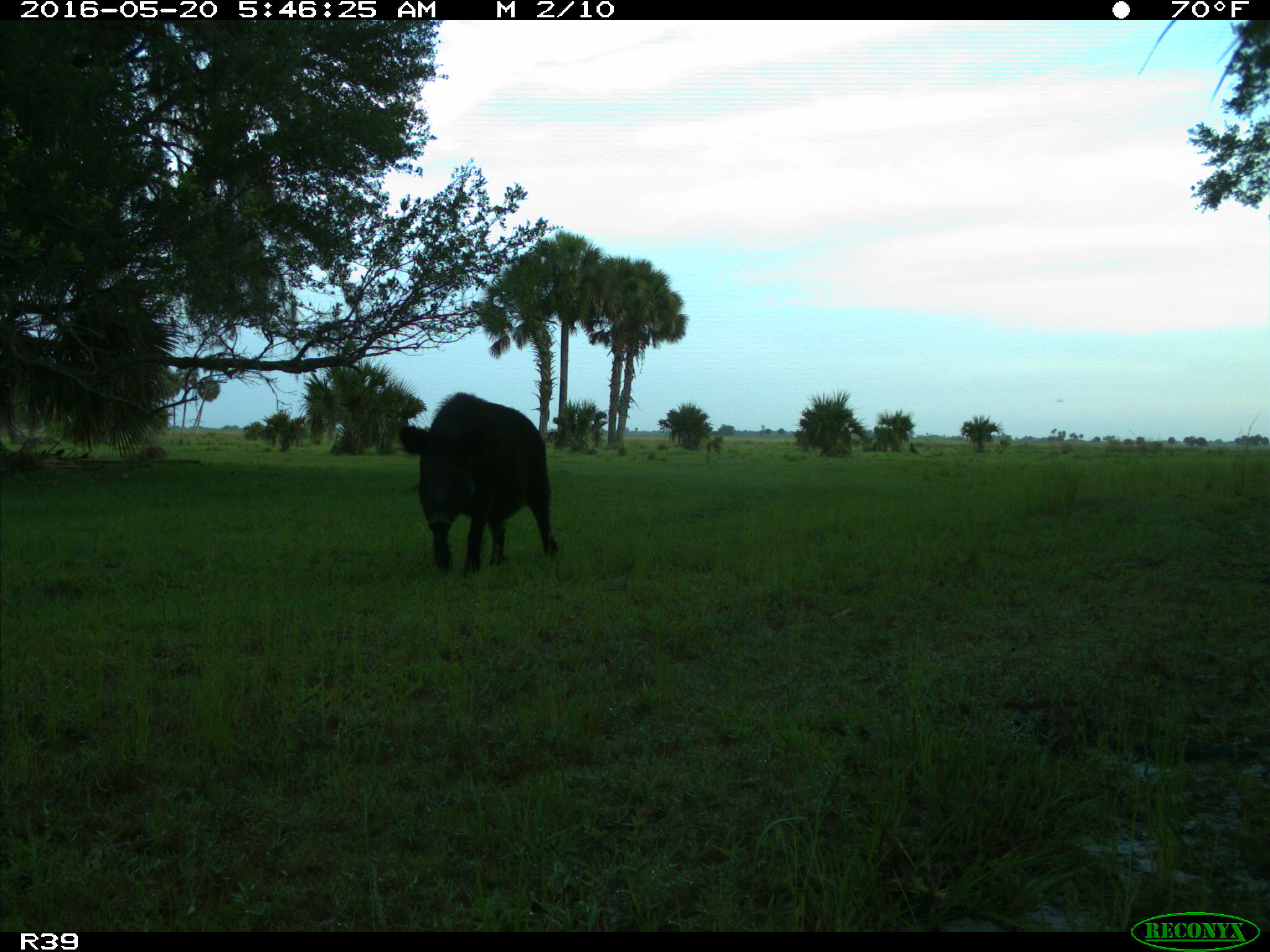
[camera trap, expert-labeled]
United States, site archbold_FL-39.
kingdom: Animalia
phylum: Chordata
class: Mammalia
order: Artiodactyla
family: Suidae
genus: Sus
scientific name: Sus scrofa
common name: wild boar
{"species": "Sus scrofa (wild boar)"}